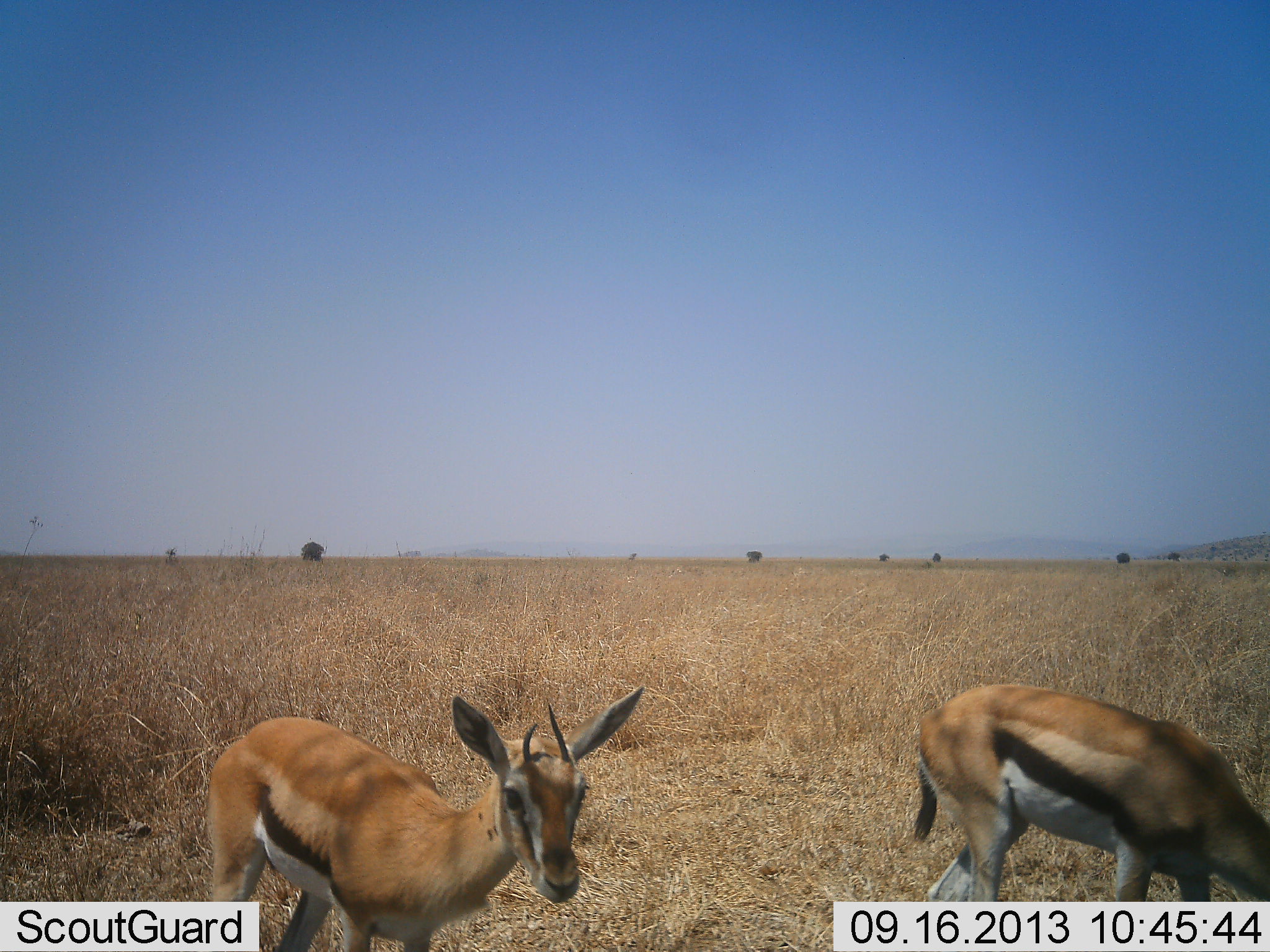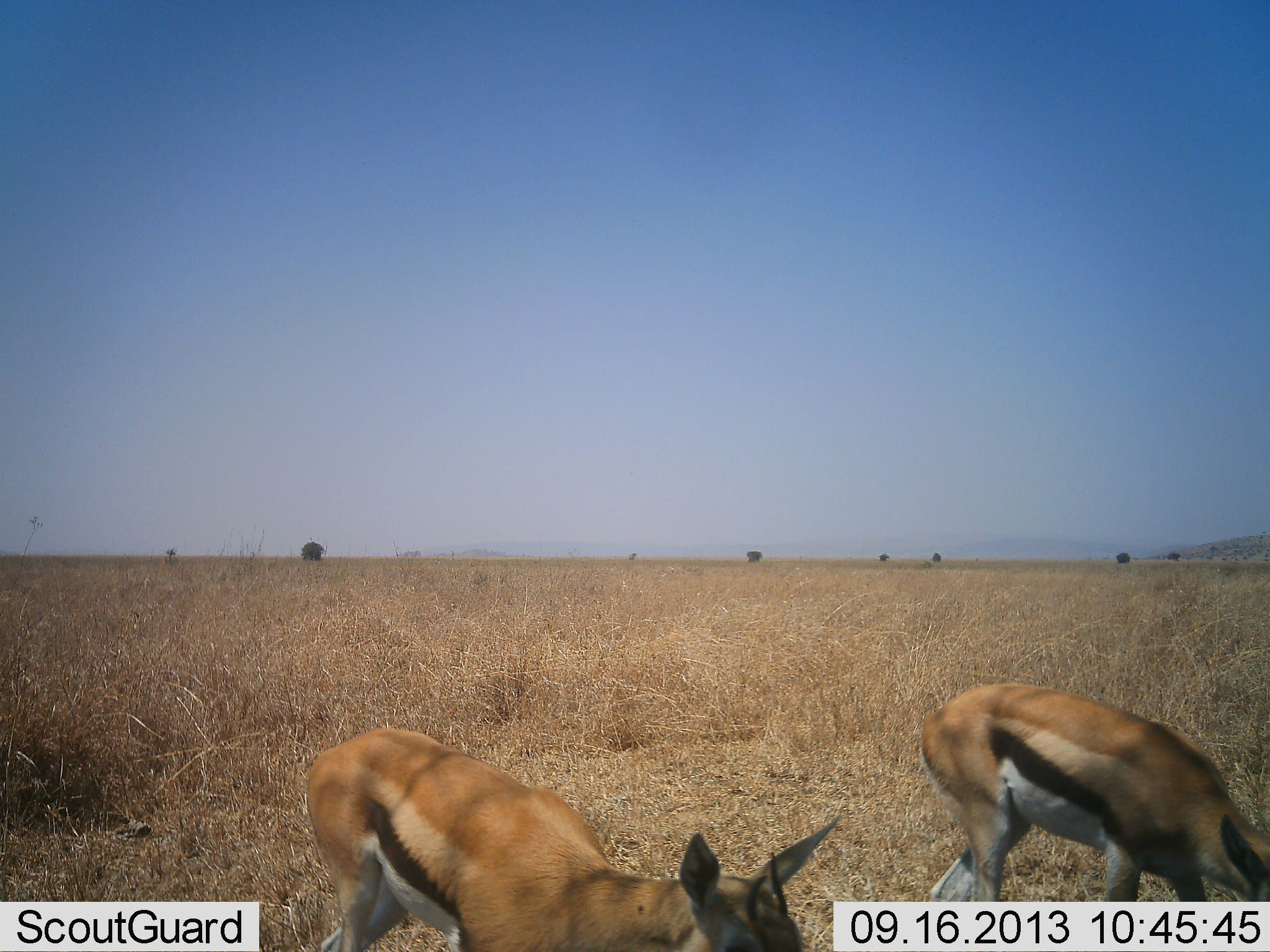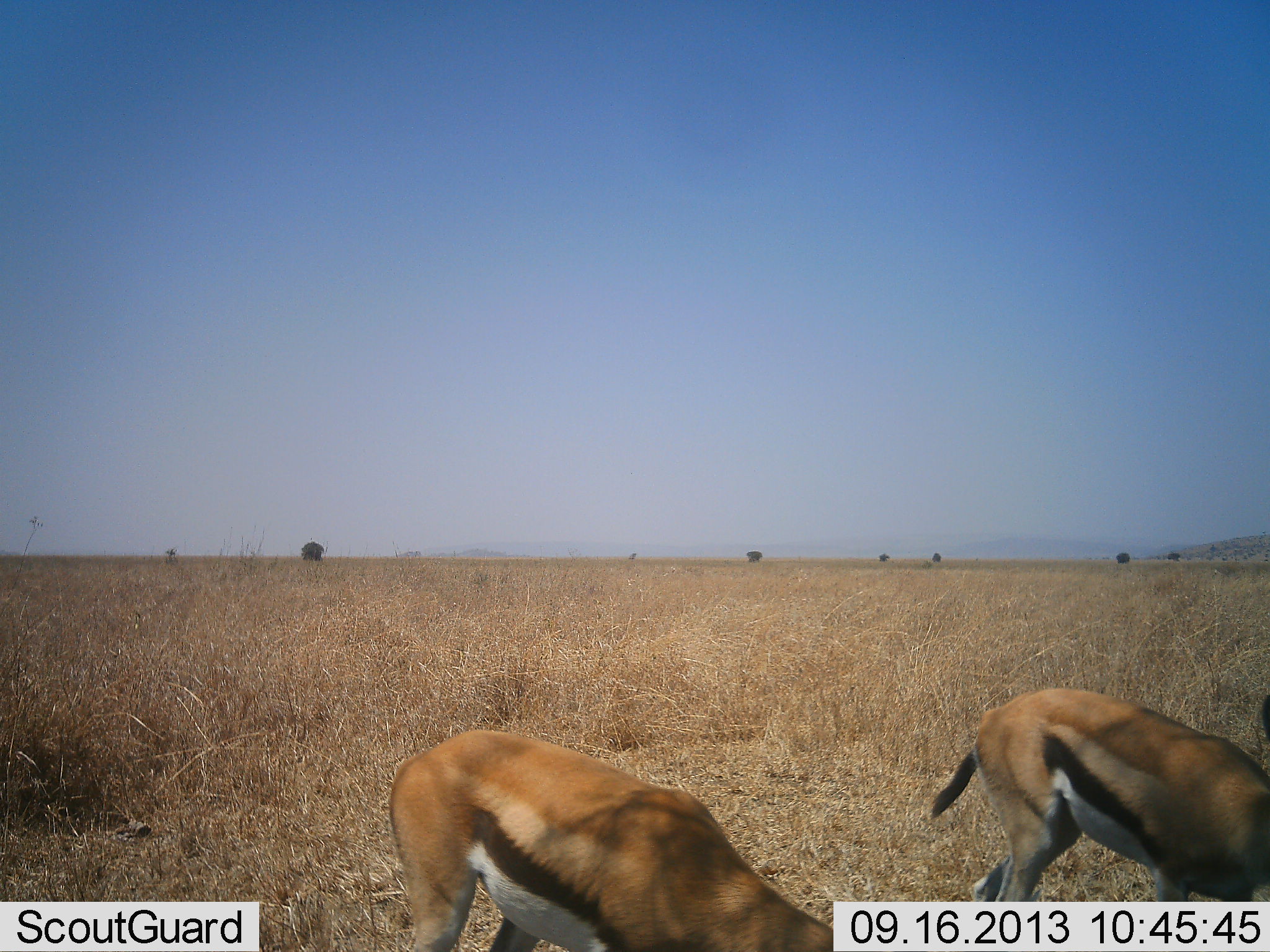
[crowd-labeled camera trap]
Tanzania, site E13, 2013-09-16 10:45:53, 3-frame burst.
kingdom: Animalia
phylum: Chordata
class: Mammalia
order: Artiodactyla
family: Bovidae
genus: Eudorcas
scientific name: Eudorcas thomsonii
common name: thomson's gazelle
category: gazellethomsons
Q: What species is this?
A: Gazellethomsons (thomson's gazelle) (Eudorcas thomsonii).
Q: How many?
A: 2.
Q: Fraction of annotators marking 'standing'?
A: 10%.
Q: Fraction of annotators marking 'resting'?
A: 0%.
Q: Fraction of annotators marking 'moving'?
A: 0%.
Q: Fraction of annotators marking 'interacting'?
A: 0%.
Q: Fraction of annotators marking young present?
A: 0%.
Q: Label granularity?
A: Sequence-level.